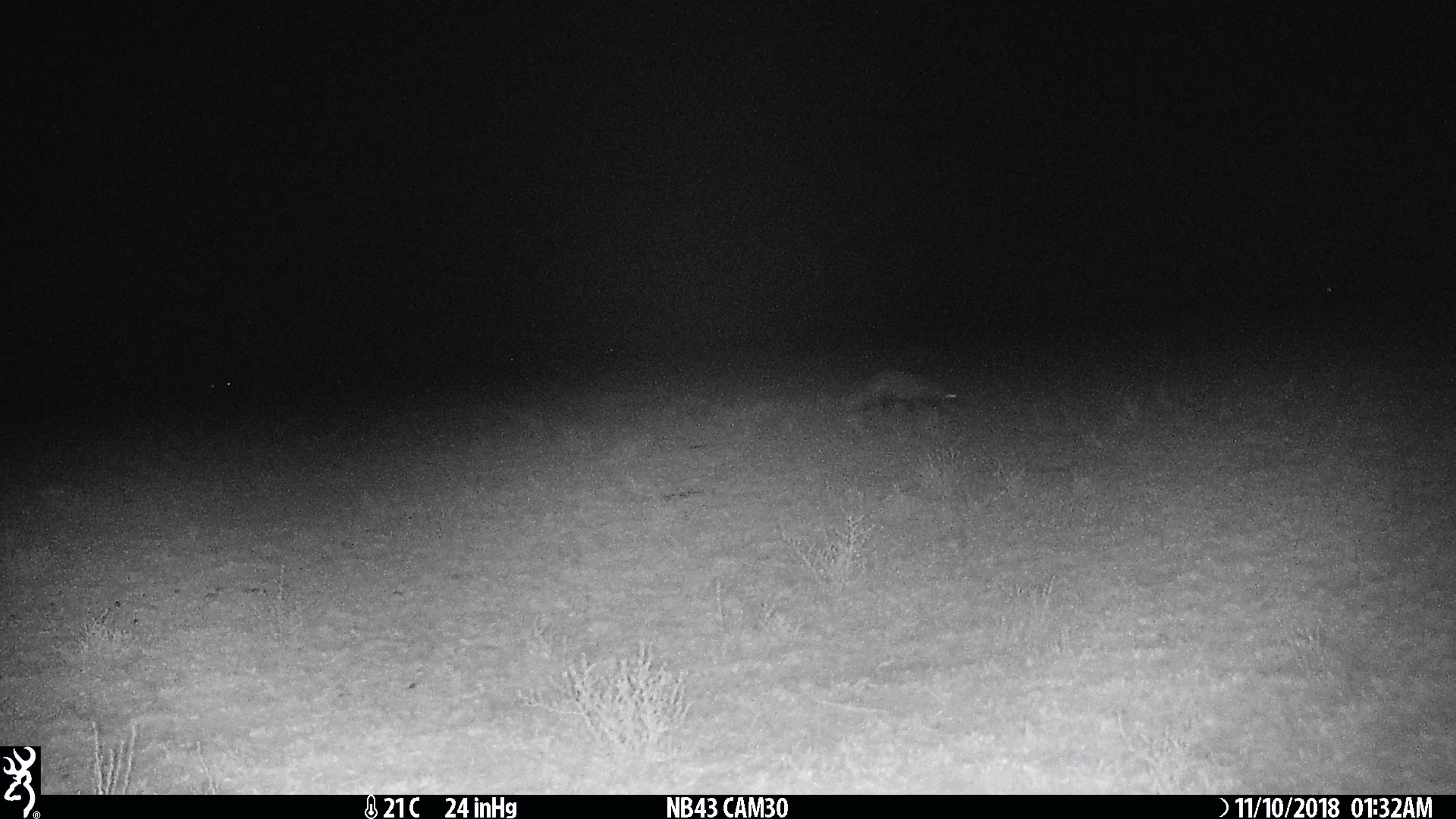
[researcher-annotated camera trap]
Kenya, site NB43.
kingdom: Animalia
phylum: Chordata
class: Mammalia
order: Carnivora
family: Herpestidae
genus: Ichneumia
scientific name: Ichneumia albicauda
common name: white-tailed mongoose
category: mongoose white tailed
Mongoose white tailed (white-tailed mongoose) (Ichneumia albicauda).